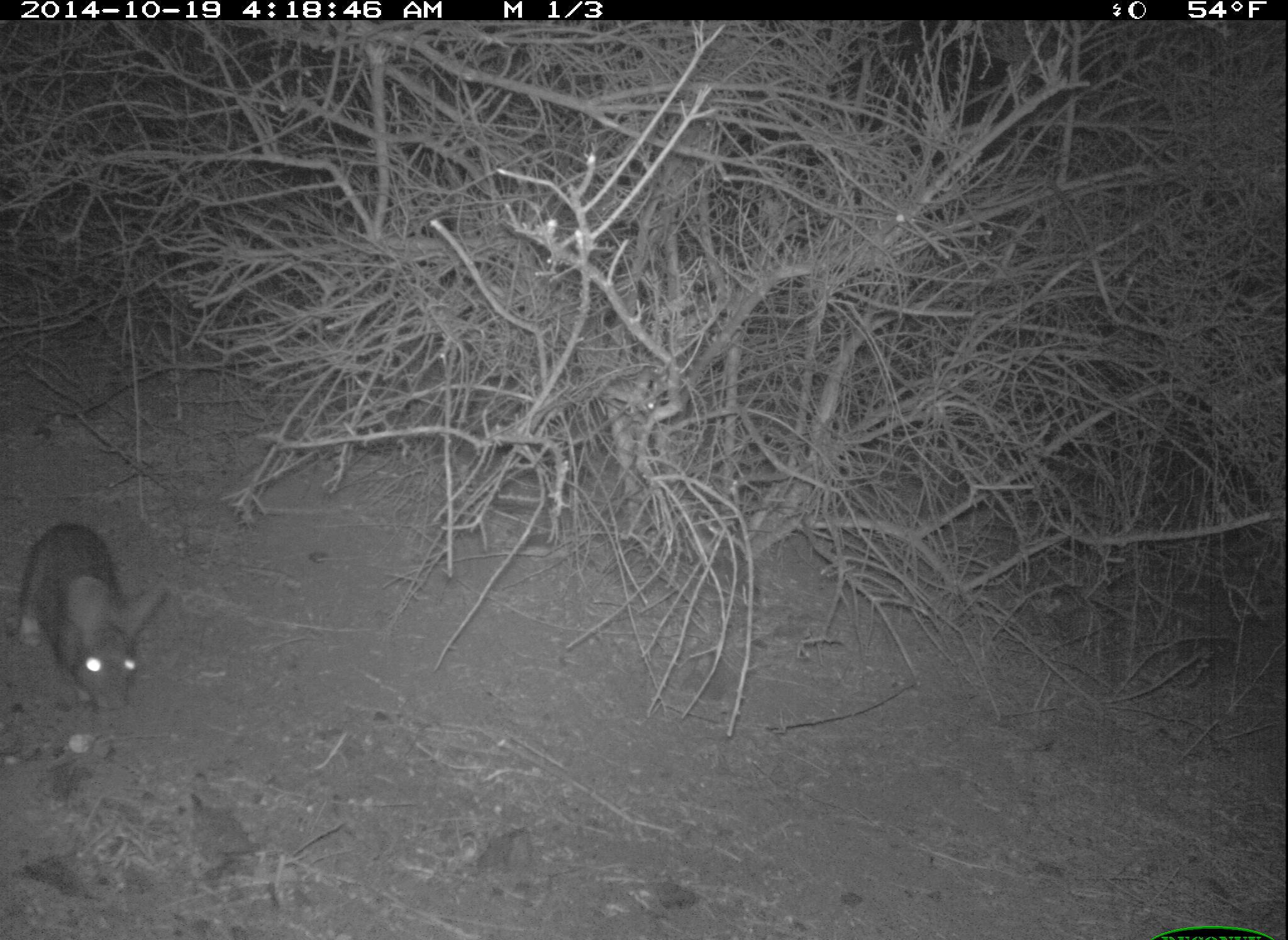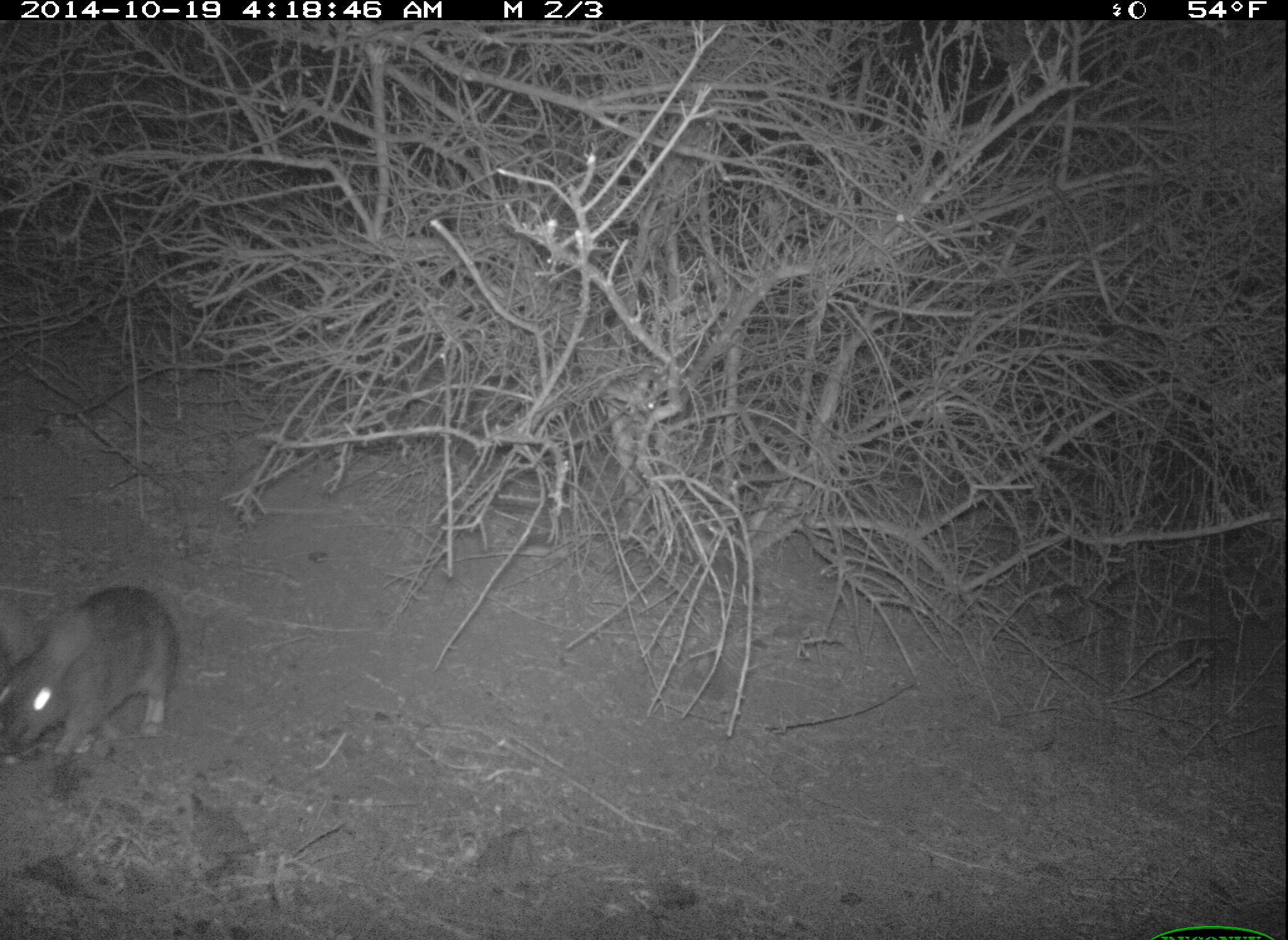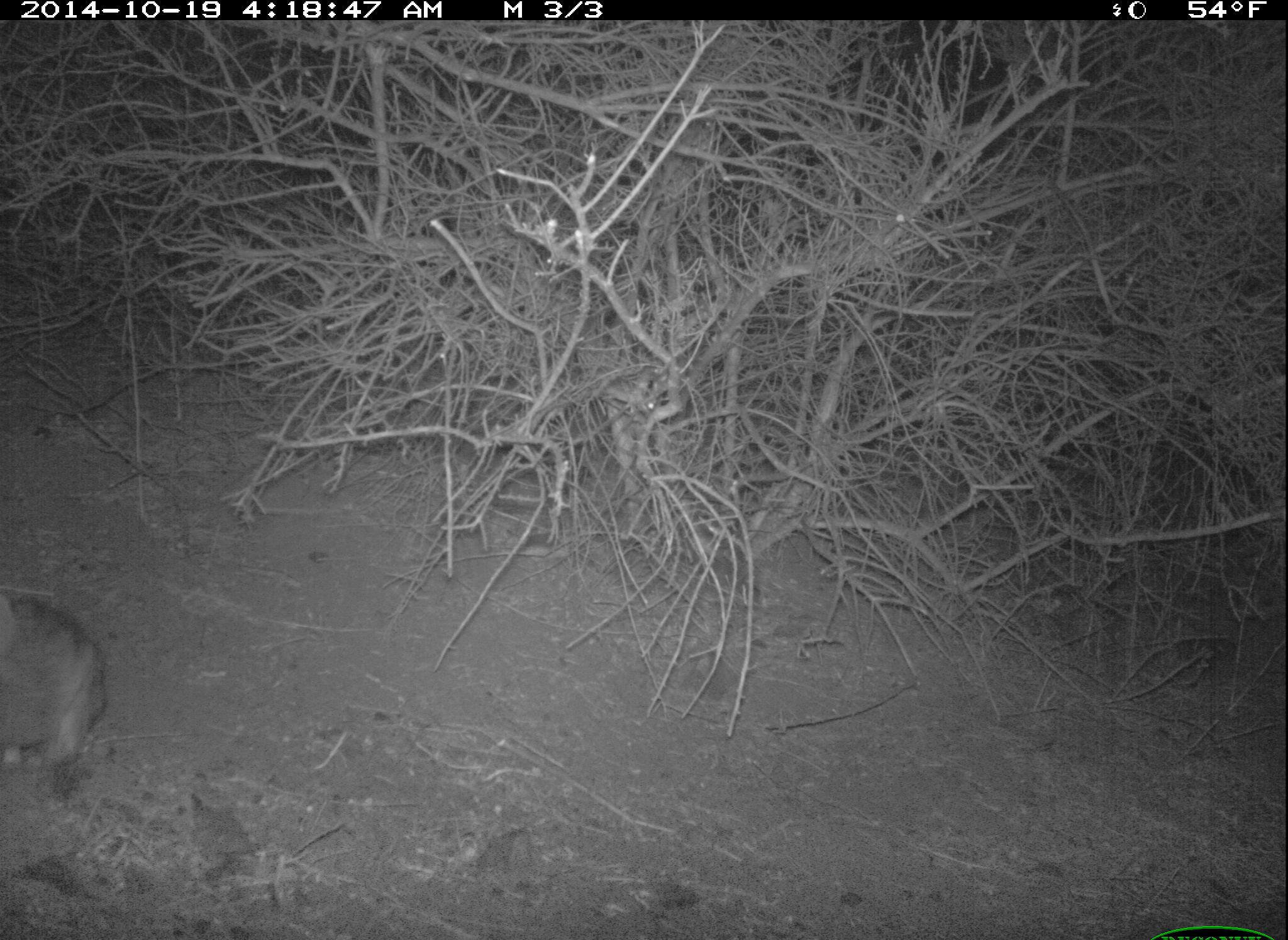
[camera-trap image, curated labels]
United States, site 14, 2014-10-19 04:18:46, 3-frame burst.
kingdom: Animalia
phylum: Chordata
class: Mammalia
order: Lagomorpha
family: Leporidae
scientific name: Leporidae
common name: rabbits and hares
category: rabbit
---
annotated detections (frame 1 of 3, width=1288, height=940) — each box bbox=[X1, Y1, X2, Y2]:
rabbit: bbox=[19, 521, 172, 713]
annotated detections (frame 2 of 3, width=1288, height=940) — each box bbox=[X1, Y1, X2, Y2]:
rabbit: bbox=[0, 586, 179, 758]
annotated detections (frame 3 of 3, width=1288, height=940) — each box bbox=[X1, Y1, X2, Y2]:
rabbit: bbox=[0, 587, 108, 773]